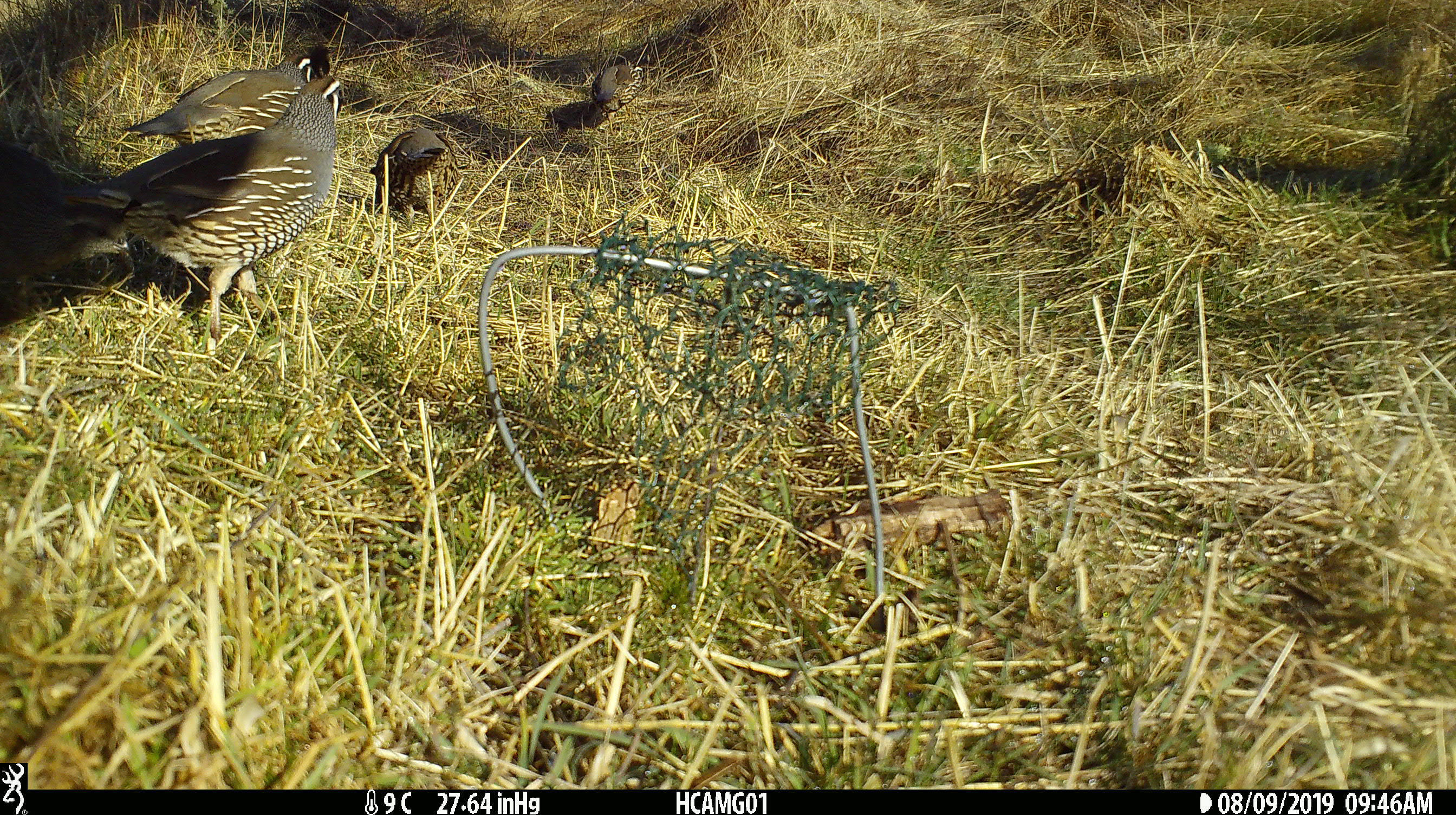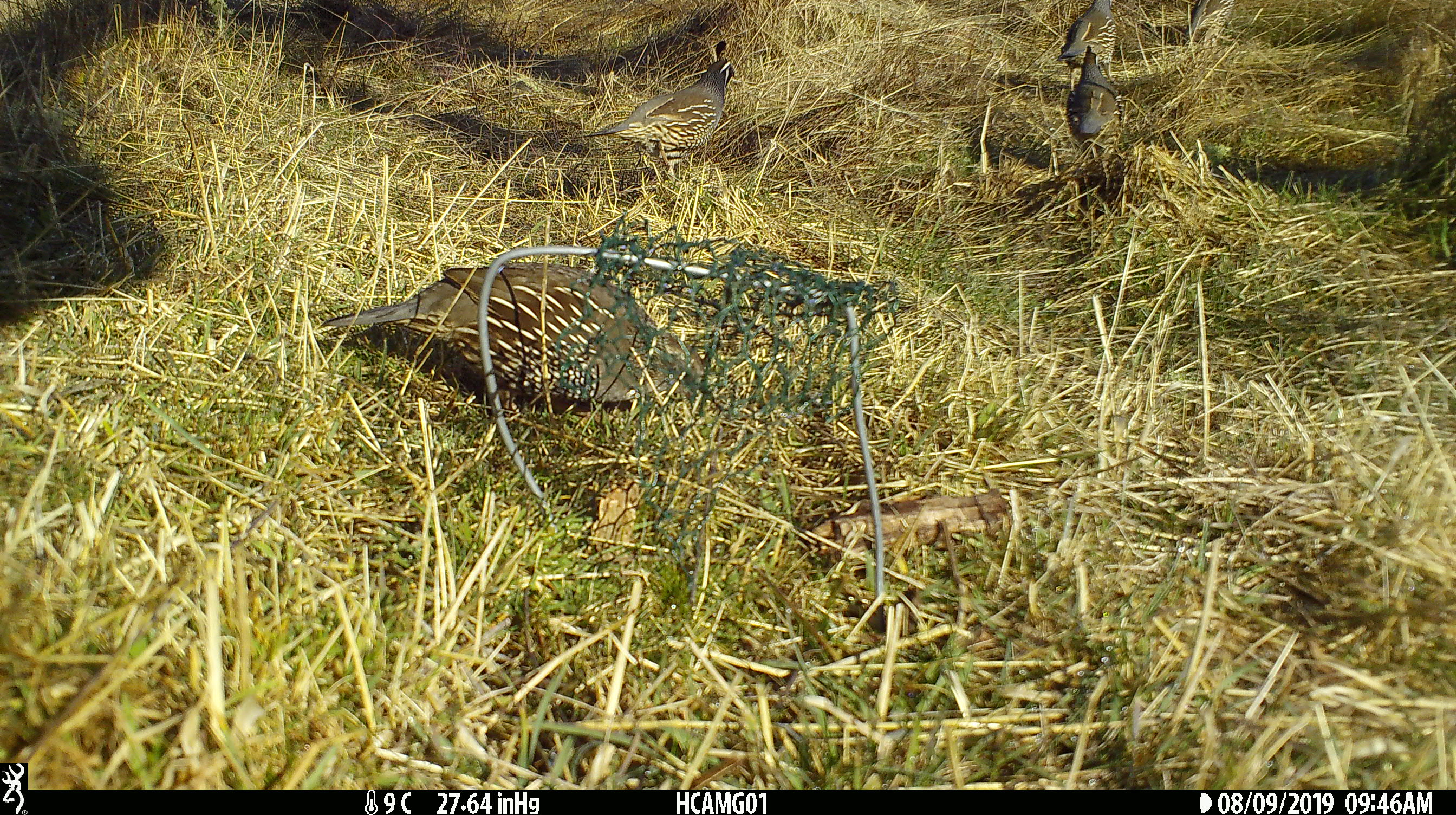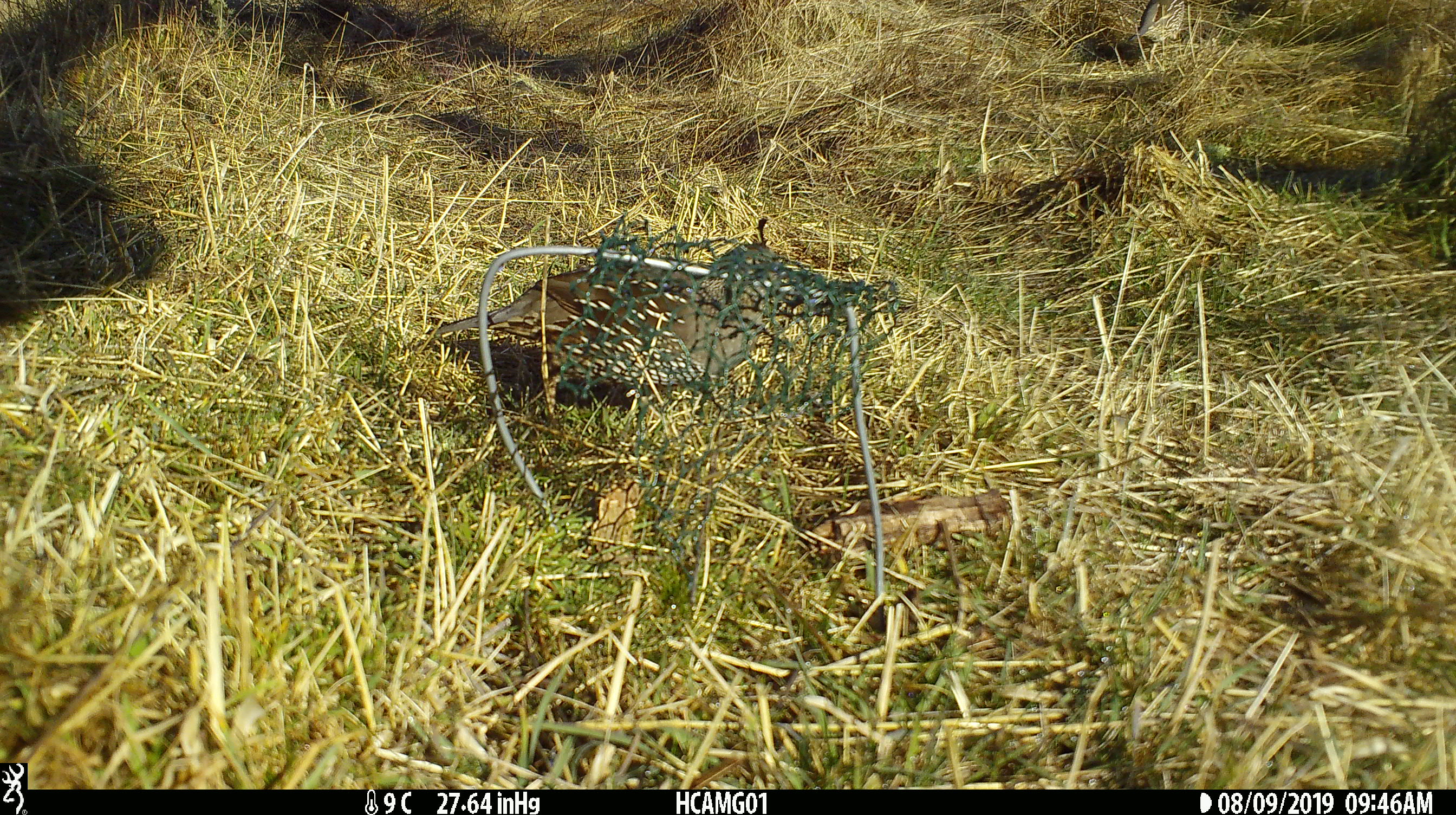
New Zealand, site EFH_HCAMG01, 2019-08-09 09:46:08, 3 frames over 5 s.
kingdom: Animalia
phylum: Chordata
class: Aves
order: Galliformes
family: Odontophoridae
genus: Callipepla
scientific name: Callipepla californica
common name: california quail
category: quail california